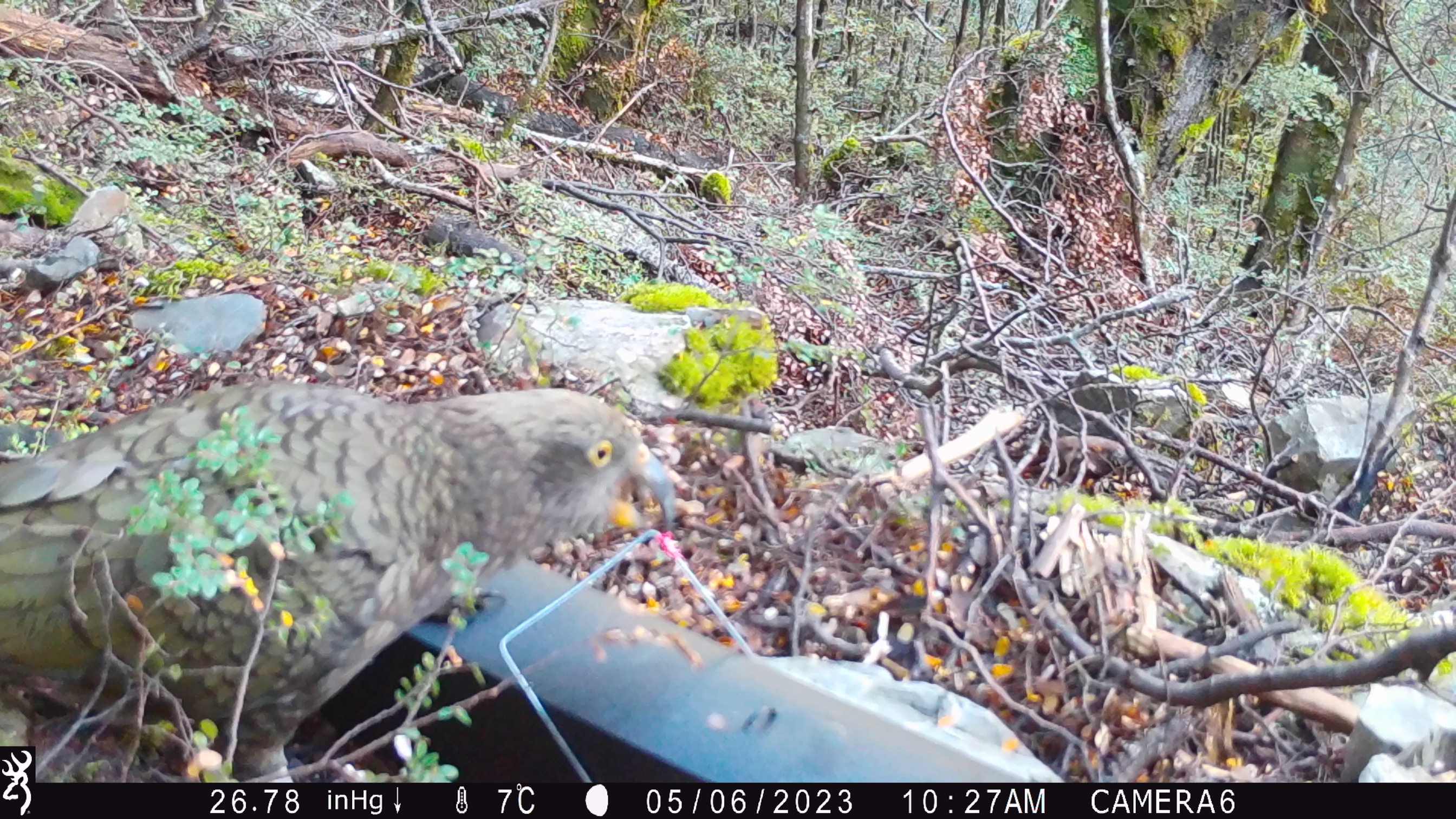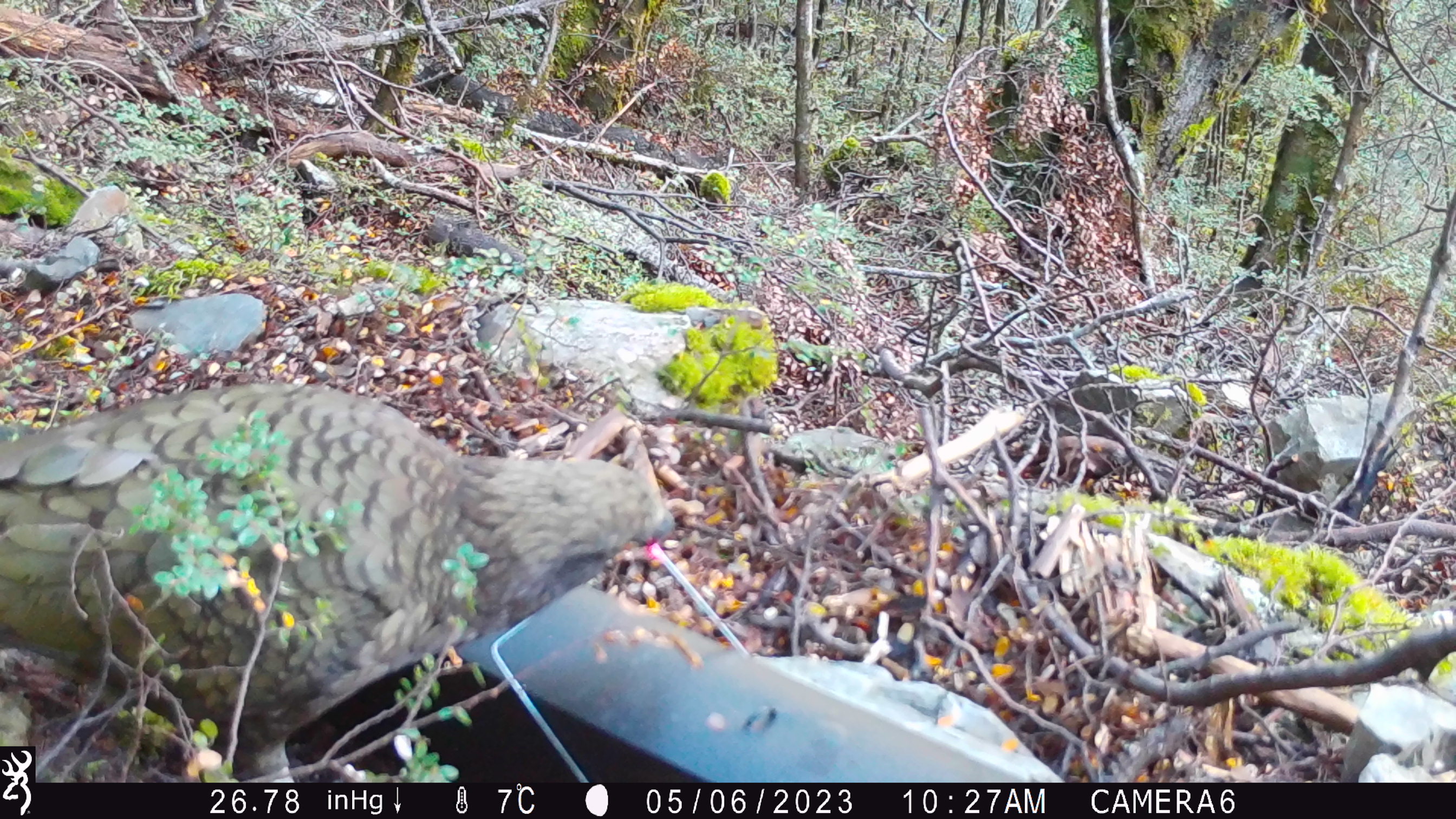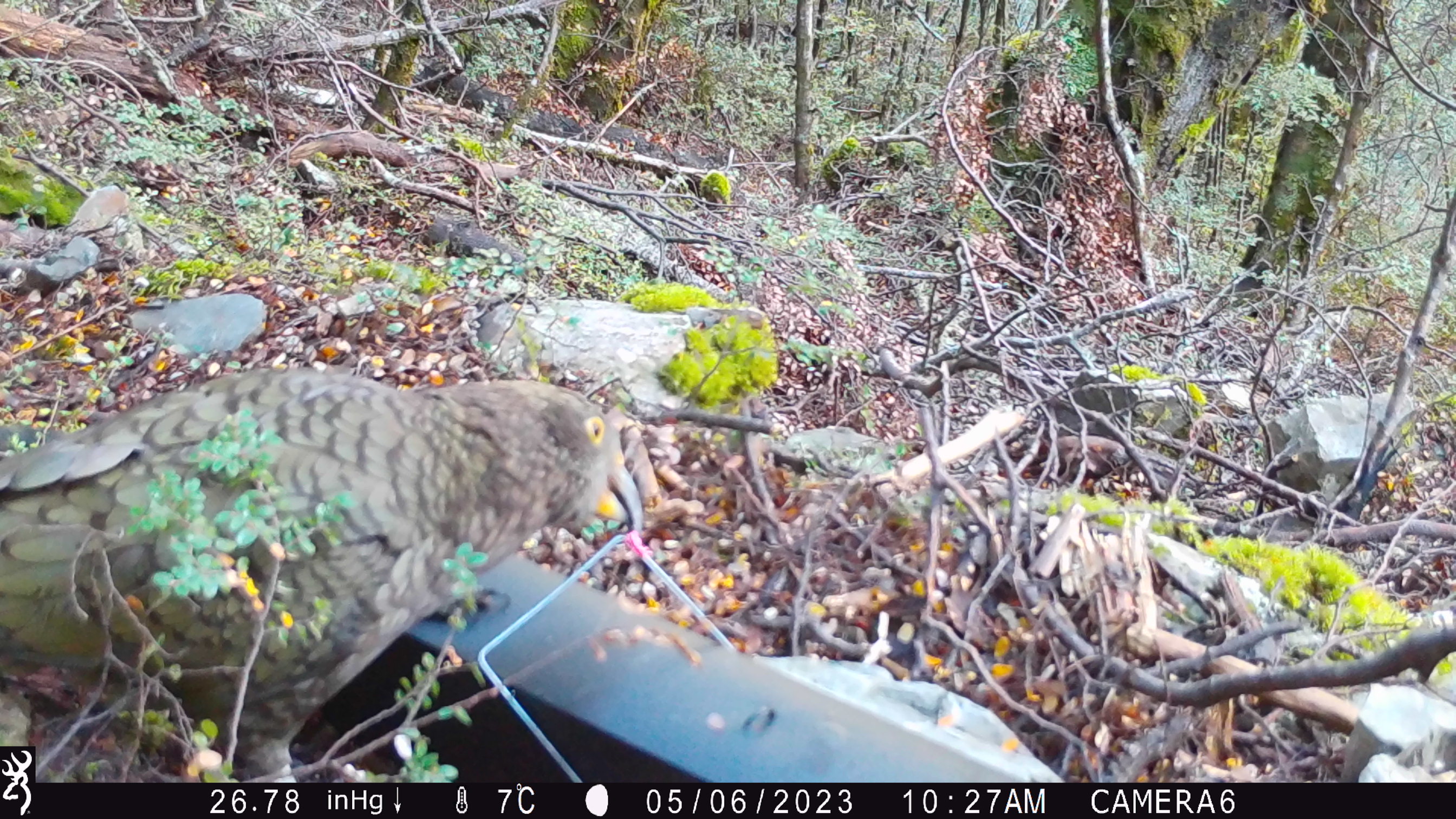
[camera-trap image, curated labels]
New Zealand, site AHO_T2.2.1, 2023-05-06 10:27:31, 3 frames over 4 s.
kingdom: Animalia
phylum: Chordata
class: Aves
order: Psittaciformes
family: Strigopidae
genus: Nestor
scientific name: Nestor notabilis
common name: kea